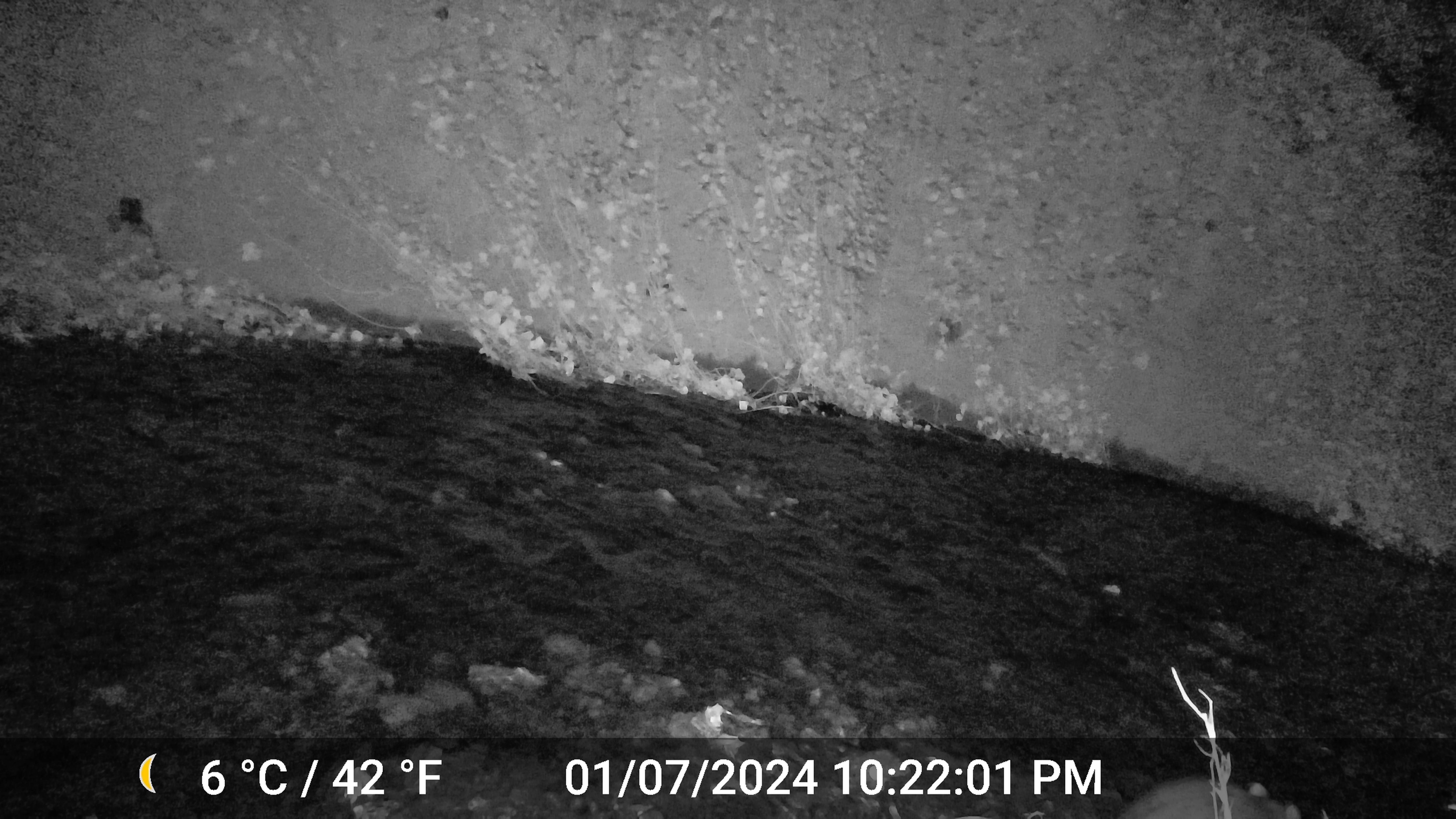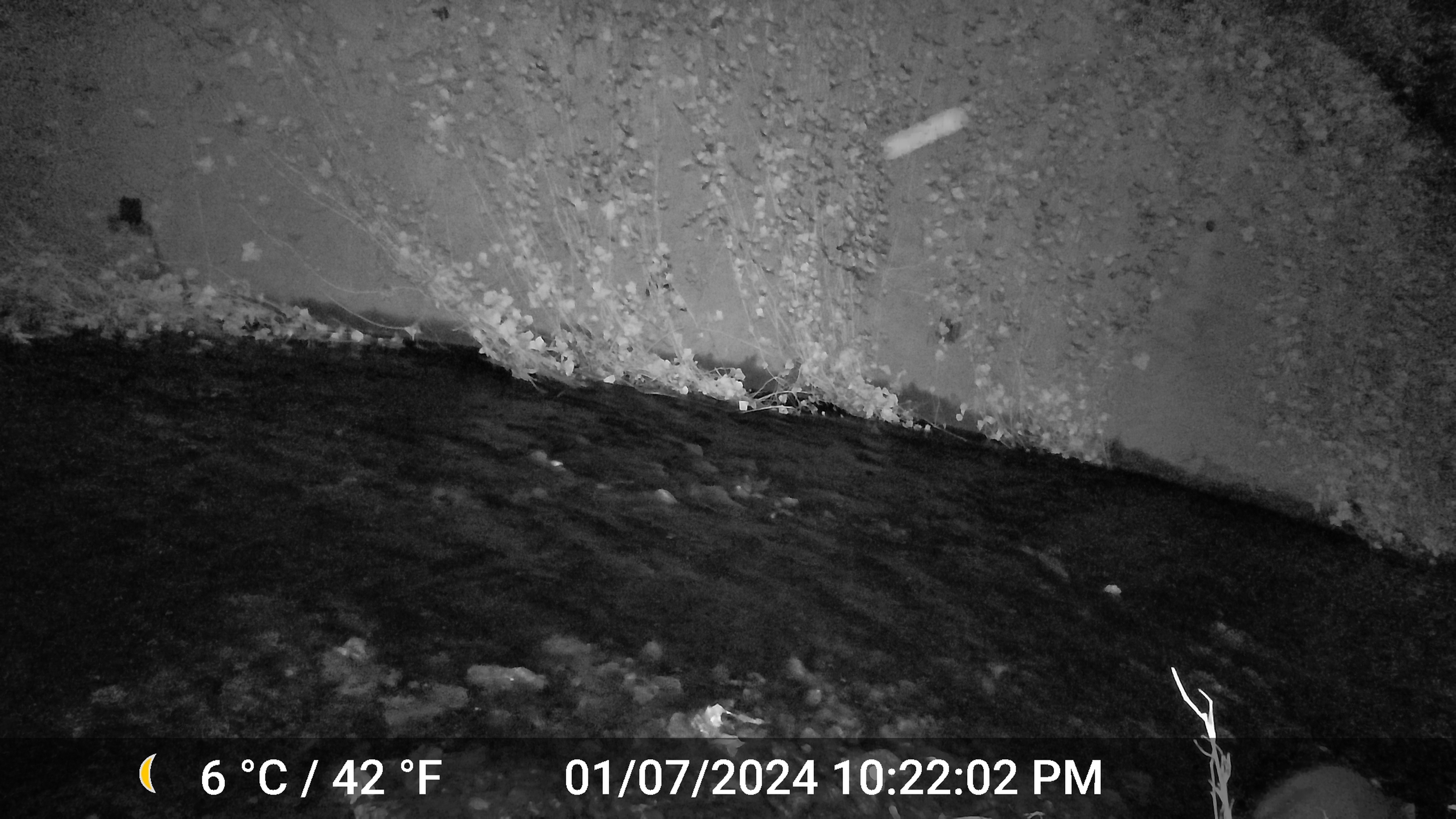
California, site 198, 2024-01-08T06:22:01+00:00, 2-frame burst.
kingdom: Animalia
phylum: Chordata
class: Mammalia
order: Carnivora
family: Procyonidae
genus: Procyon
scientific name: Procyon lotor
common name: raccoon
Raccoon (Procyon lotor).